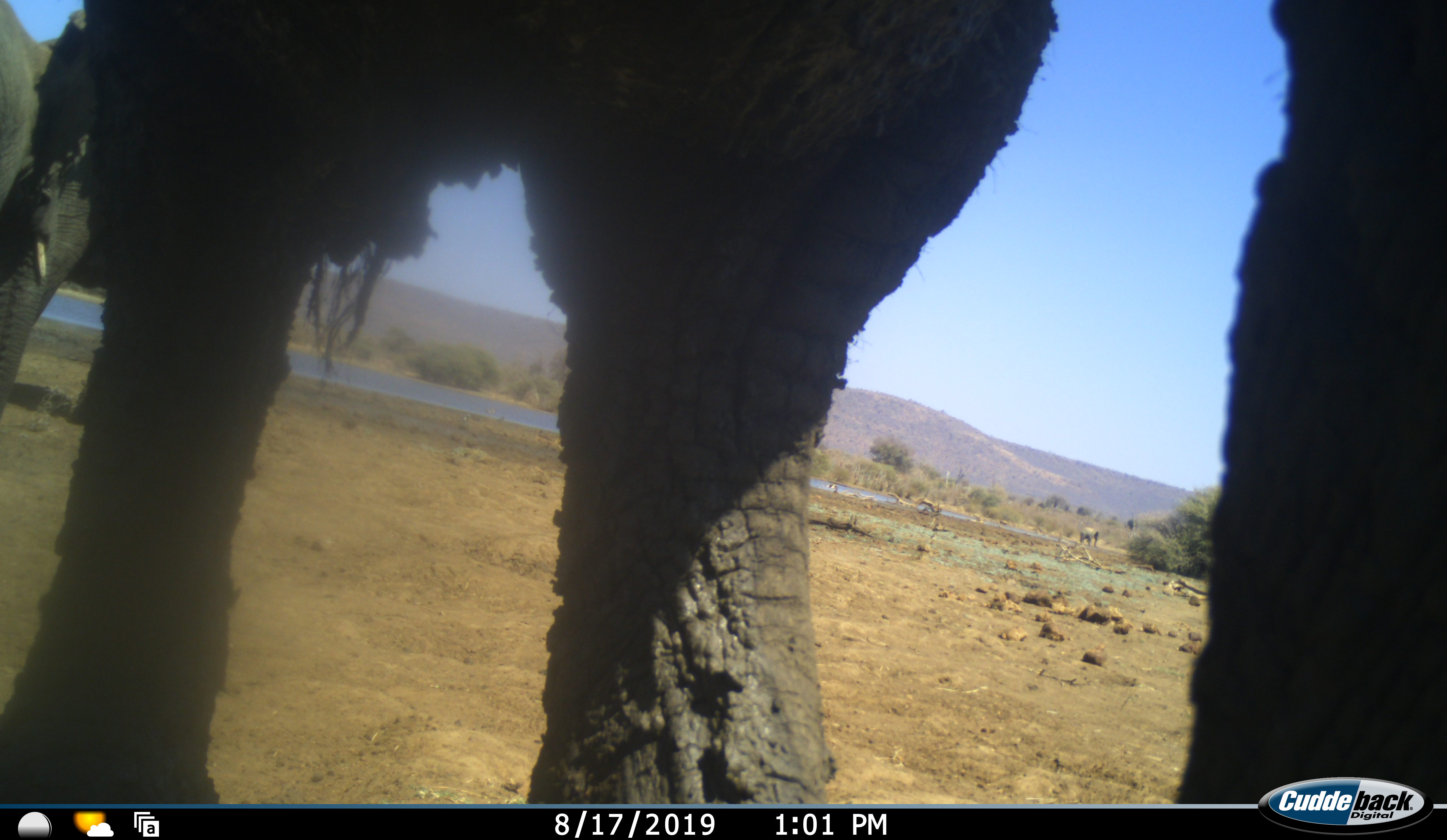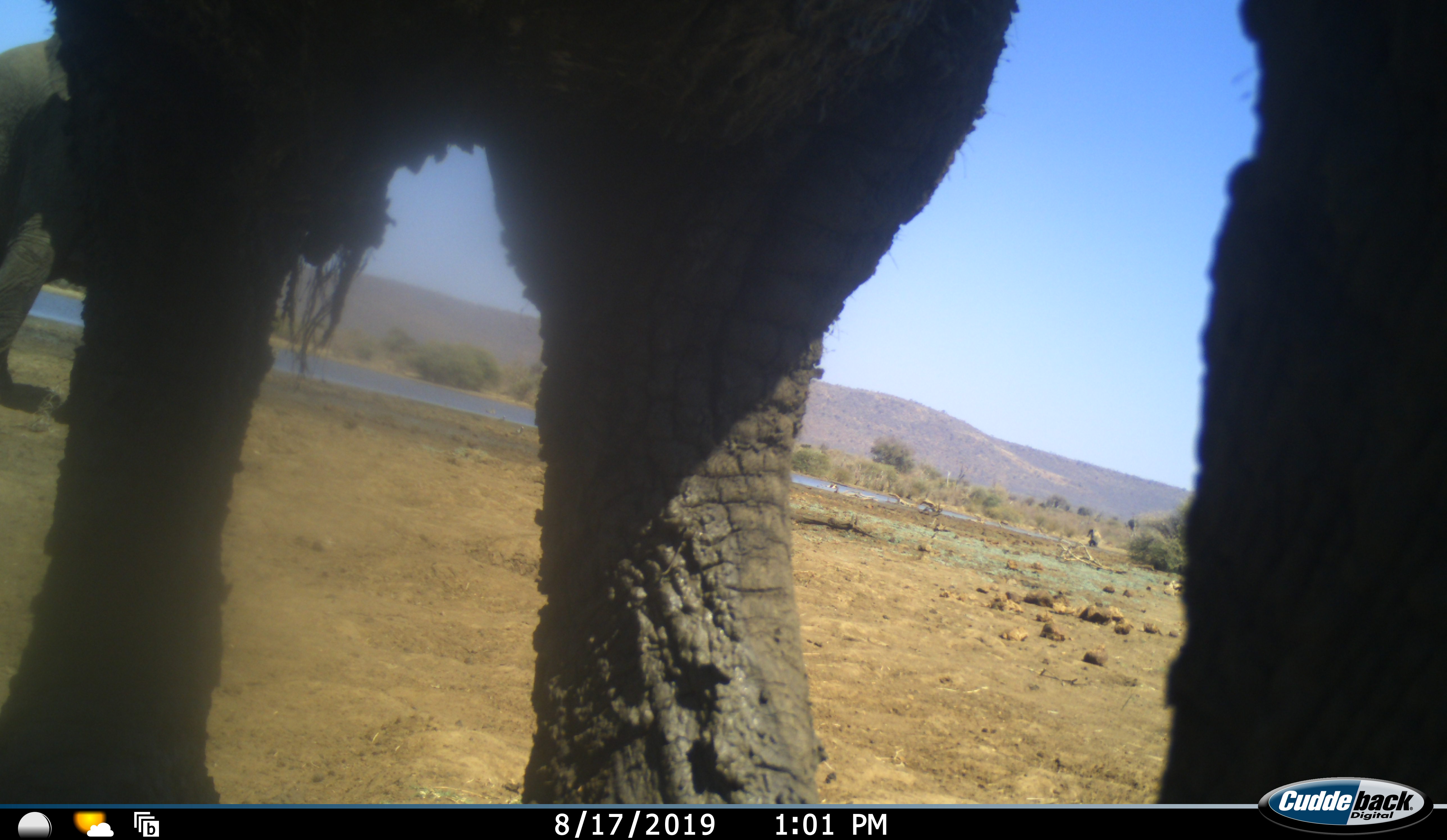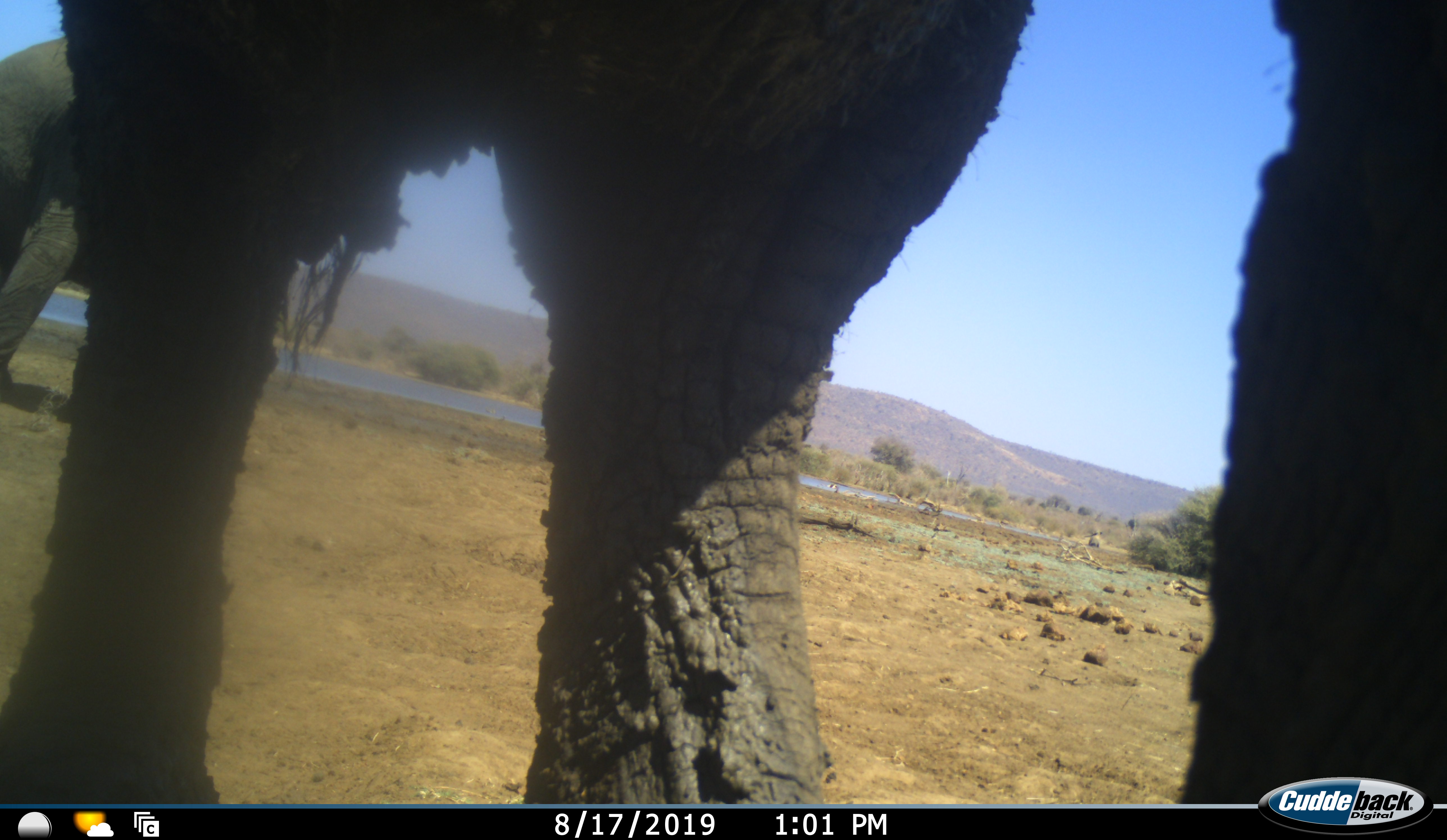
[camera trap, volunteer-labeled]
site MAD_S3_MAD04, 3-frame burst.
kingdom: Animalia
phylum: Chordata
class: Mammalia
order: Proboscidea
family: Elephantidae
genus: Loxodonta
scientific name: Loxodonta africana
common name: african bush elephant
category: elephant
Elephant (african bush elephant) (Loxodonta africana), count 3. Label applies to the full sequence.